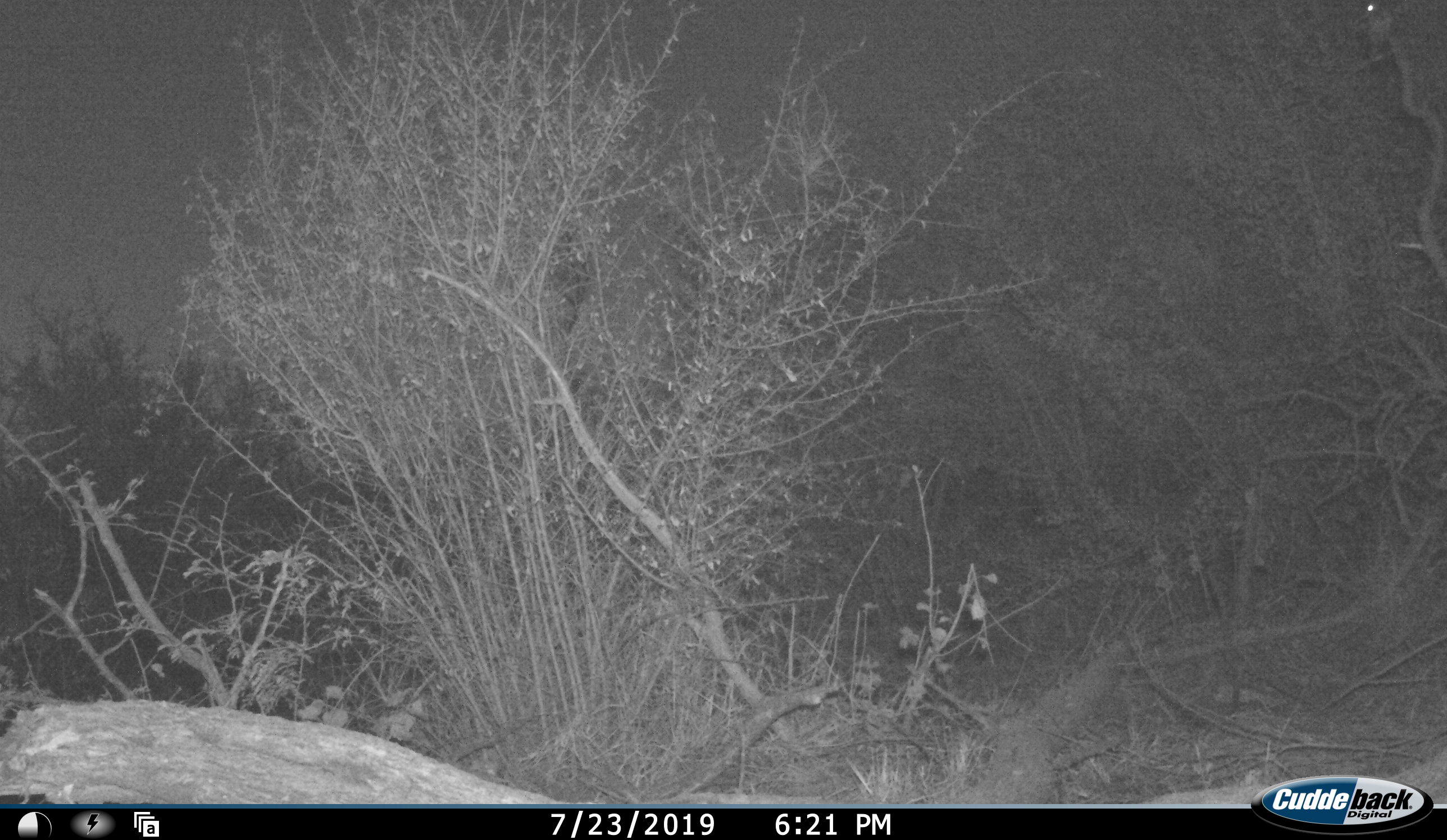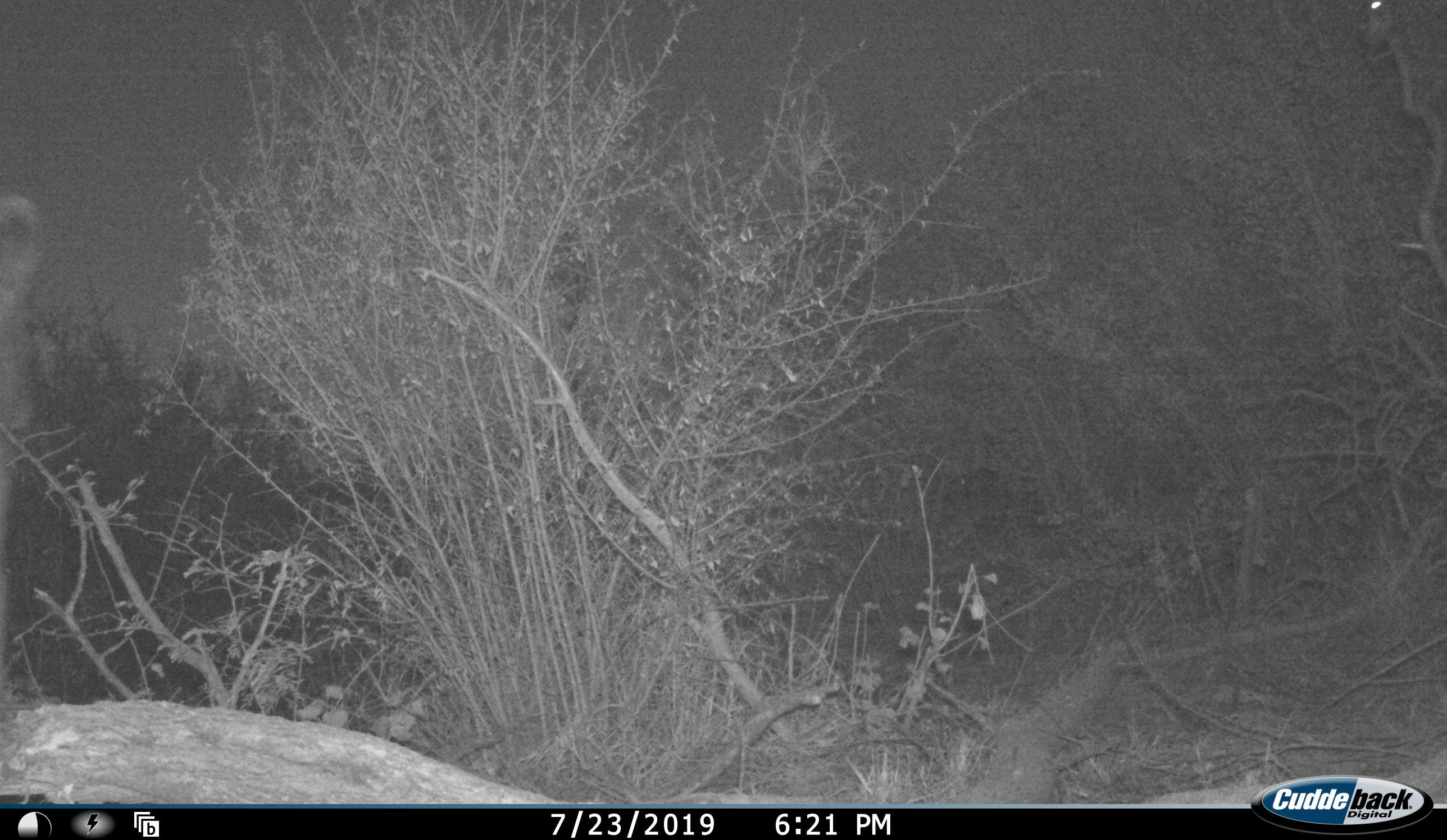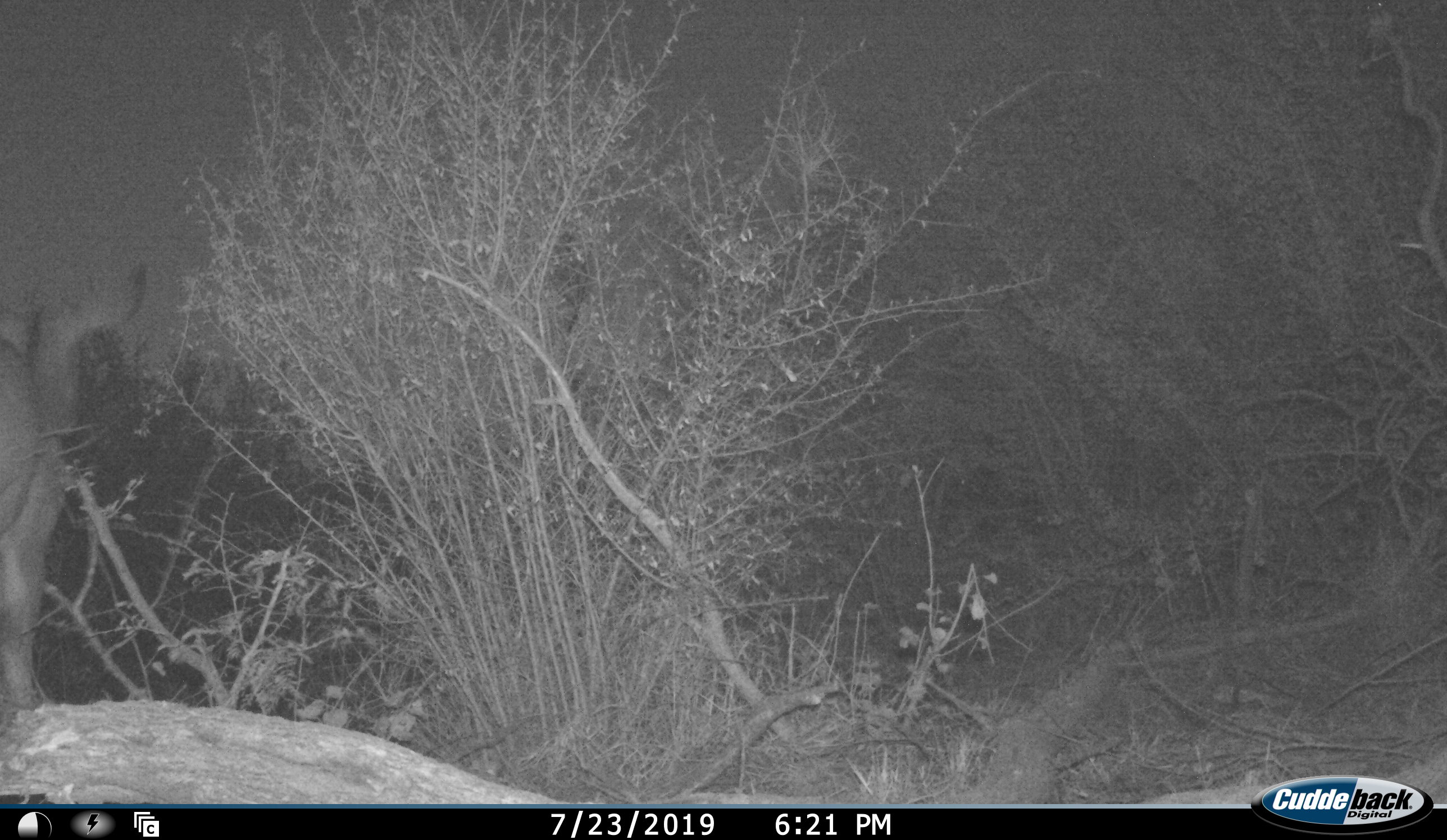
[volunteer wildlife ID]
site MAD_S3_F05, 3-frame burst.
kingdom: Animalia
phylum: Chordata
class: Mammalia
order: Artiodactyla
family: Bovidae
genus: Aepyceros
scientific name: Aepyceros melampus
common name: impala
Impala (Aepyceros melampus), count 1. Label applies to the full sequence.